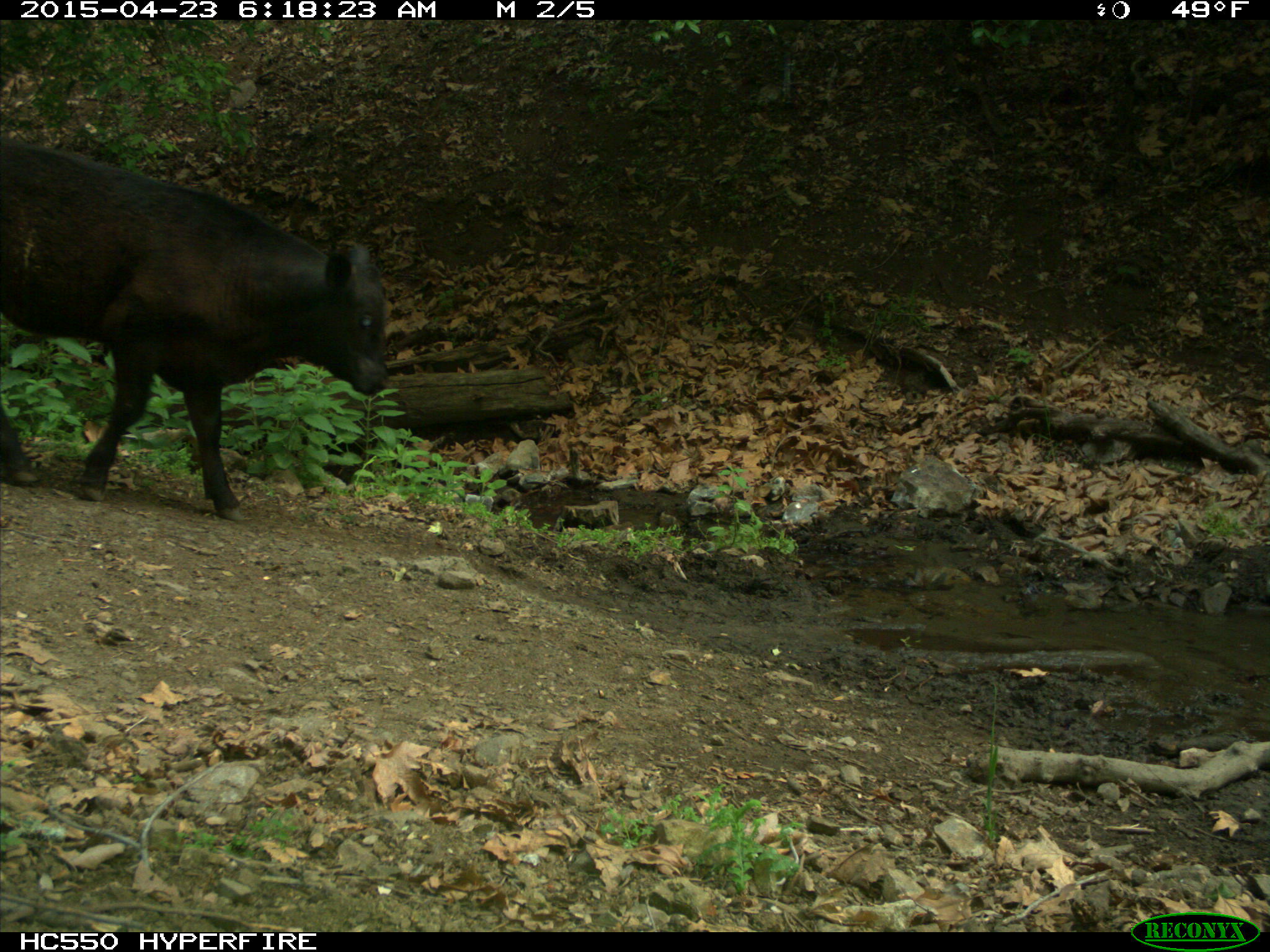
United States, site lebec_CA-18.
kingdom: Animalia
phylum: Chordata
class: Mammalia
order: Artiodactyla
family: Bovidae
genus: Bos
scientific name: Bos taurus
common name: domestic cow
Bos taurus (domestic cow).